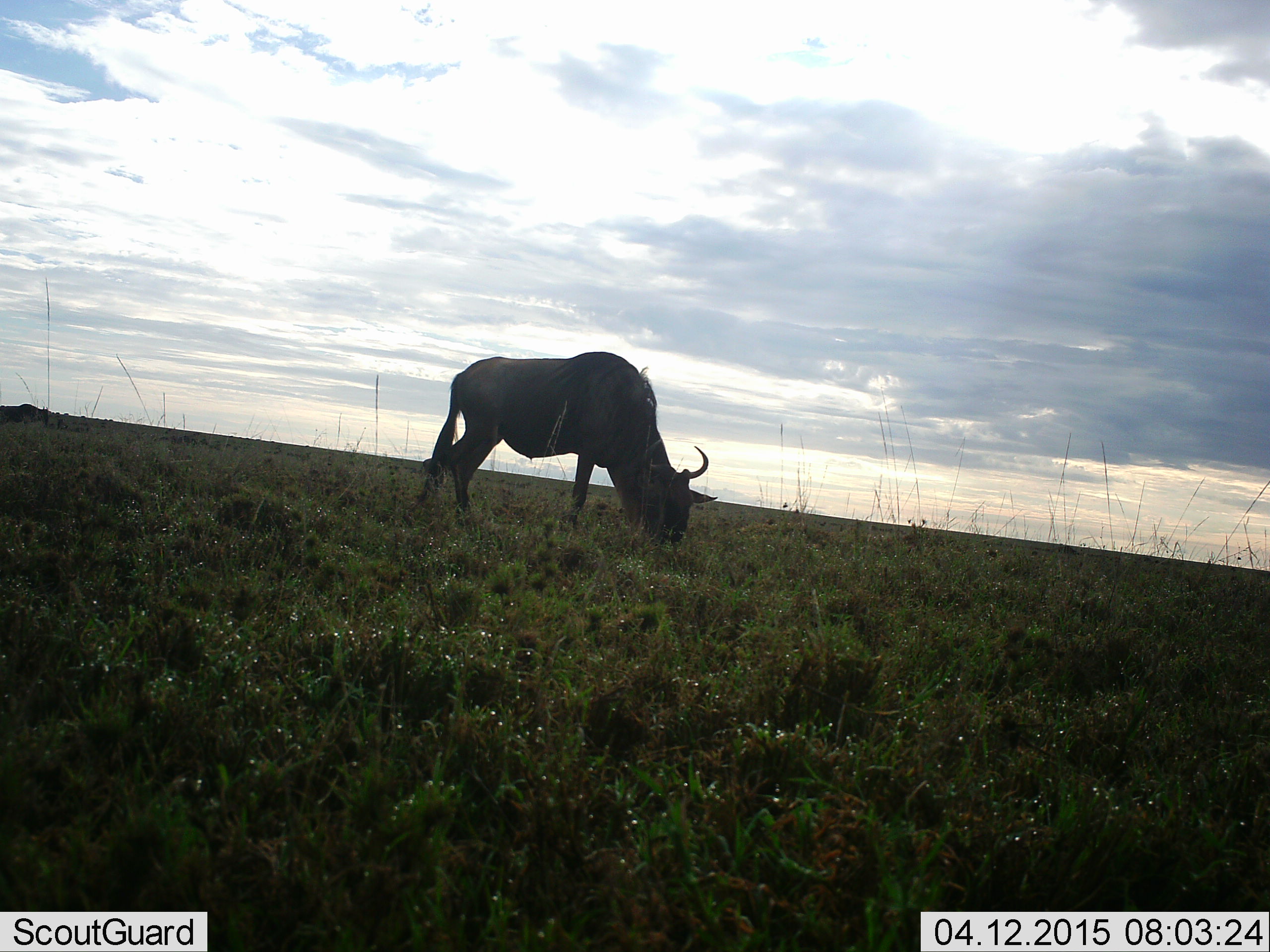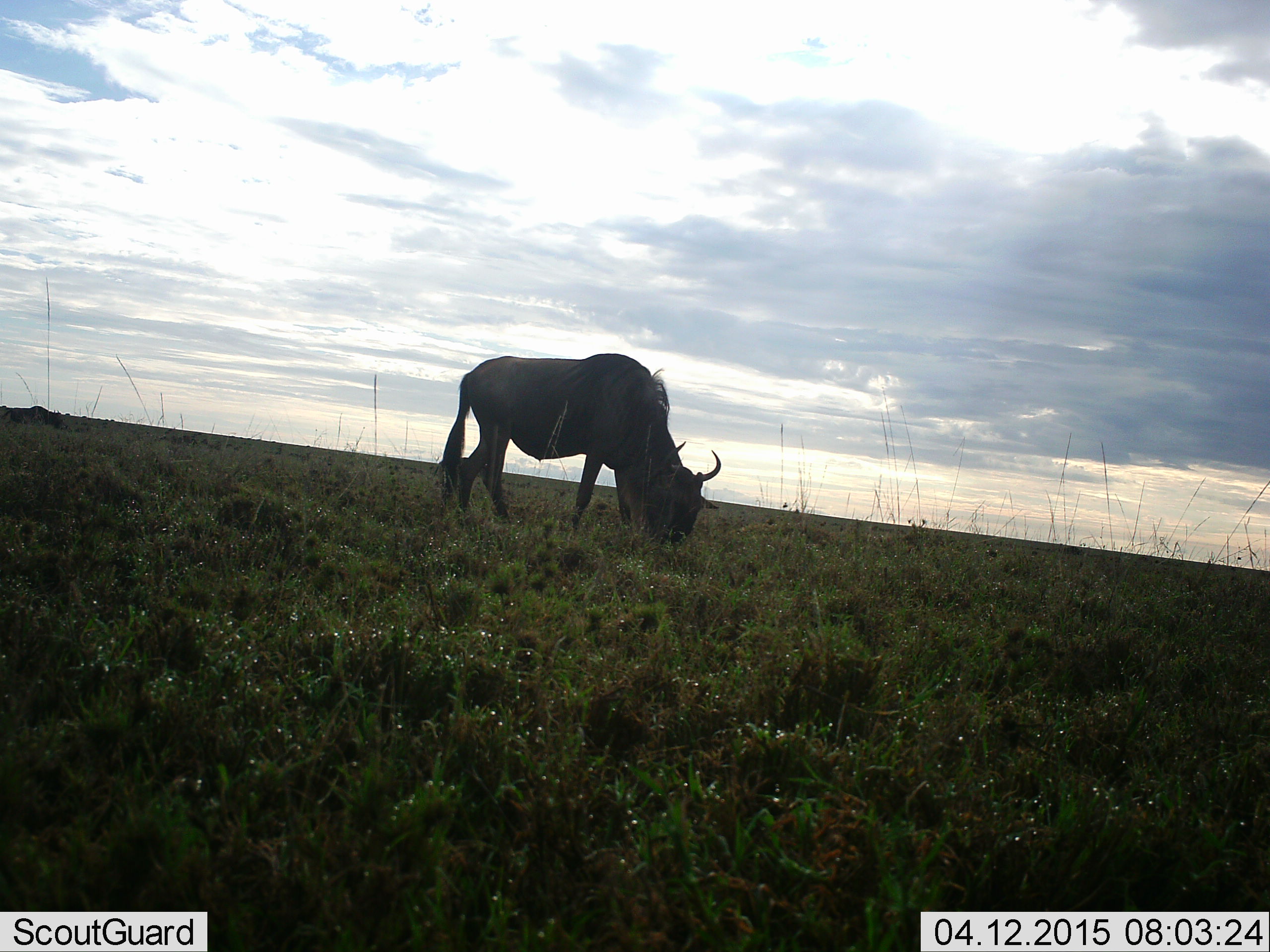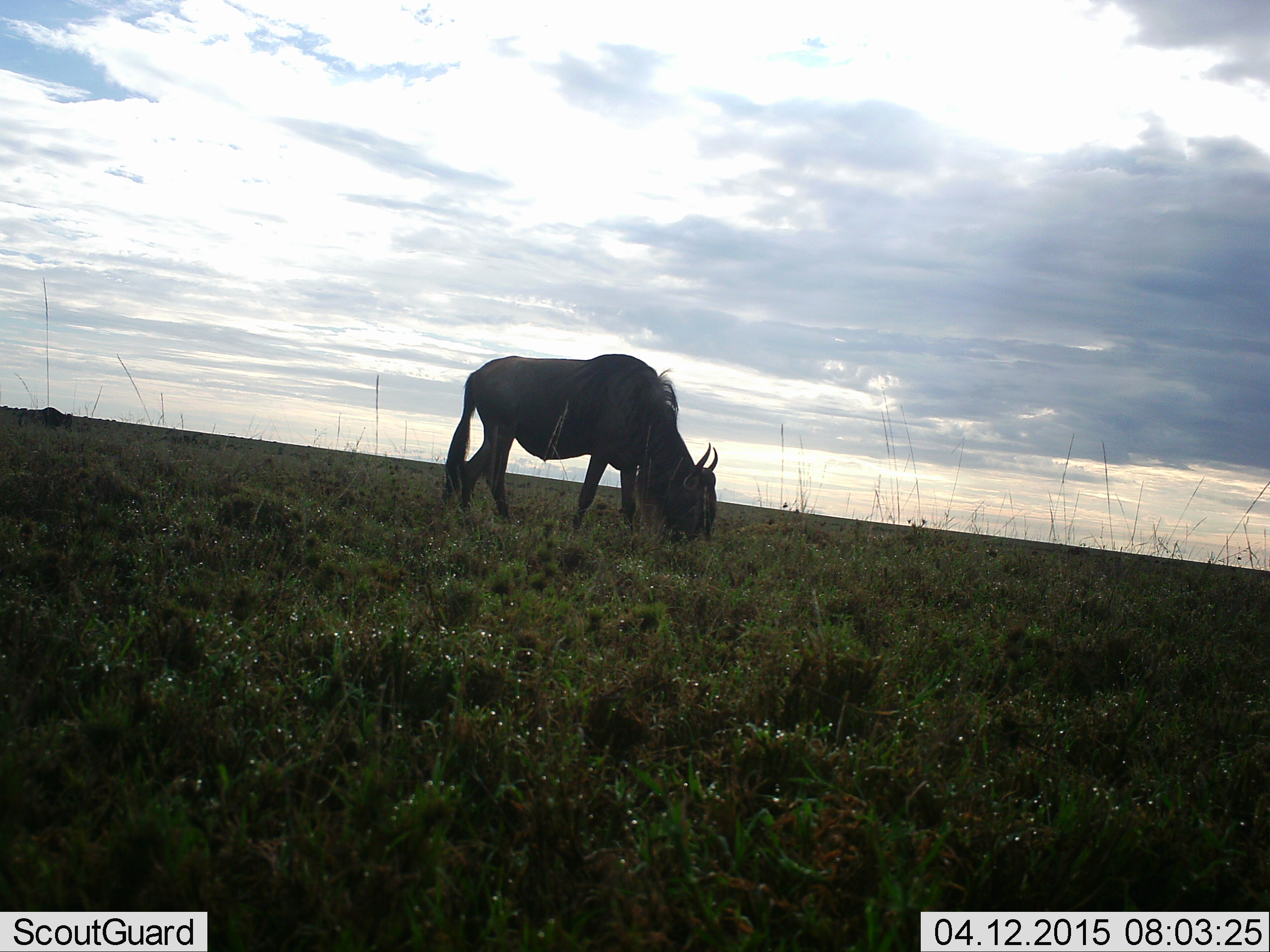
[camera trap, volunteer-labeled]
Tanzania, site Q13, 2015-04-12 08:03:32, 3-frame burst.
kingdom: Animalia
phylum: Chordata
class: Mammalia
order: Artiodactyla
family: Bovidae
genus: Connochaetes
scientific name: Connochaetes taurinus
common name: blue wildebeest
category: wildebeest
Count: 2.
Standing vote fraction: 30%.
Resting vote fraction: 0%.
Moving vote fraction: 10%.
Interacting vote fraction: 0%.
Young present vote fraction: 0%.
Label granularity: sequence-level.